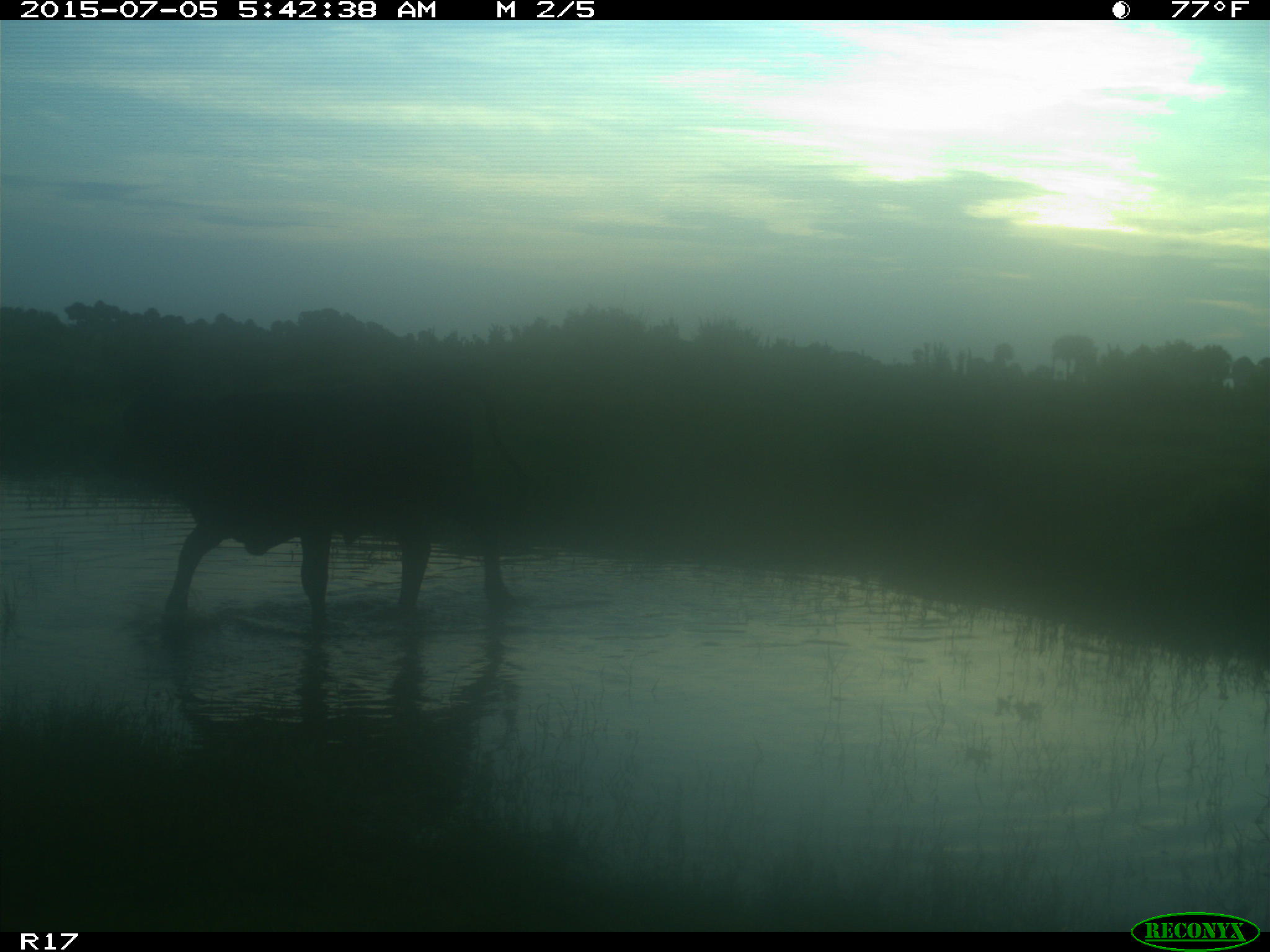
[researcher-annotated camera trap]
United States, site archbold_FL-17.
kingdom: Animalia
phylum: Chordata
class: Mammalia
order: Artiodactyla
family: Bovidae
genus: Bos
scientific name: Bos taurus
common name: domestic cow